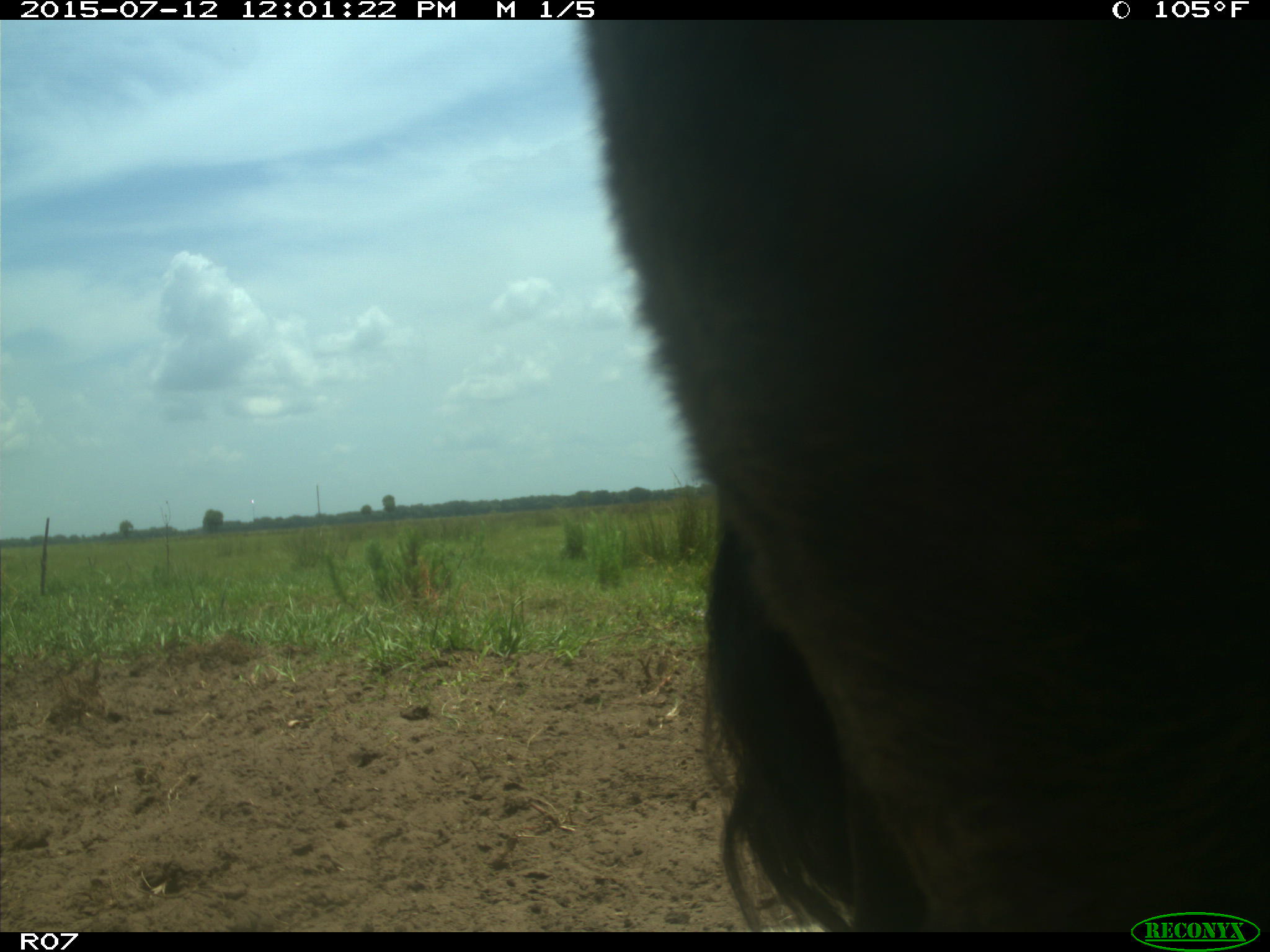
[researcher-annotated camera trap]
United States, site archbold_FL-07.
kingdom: Animalia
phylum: Chordata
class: Mammalia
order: Artiodactyla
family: Bovidae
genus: Bos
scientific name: Bos taurus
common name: domestic cow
Bos taurus (domestic cow).